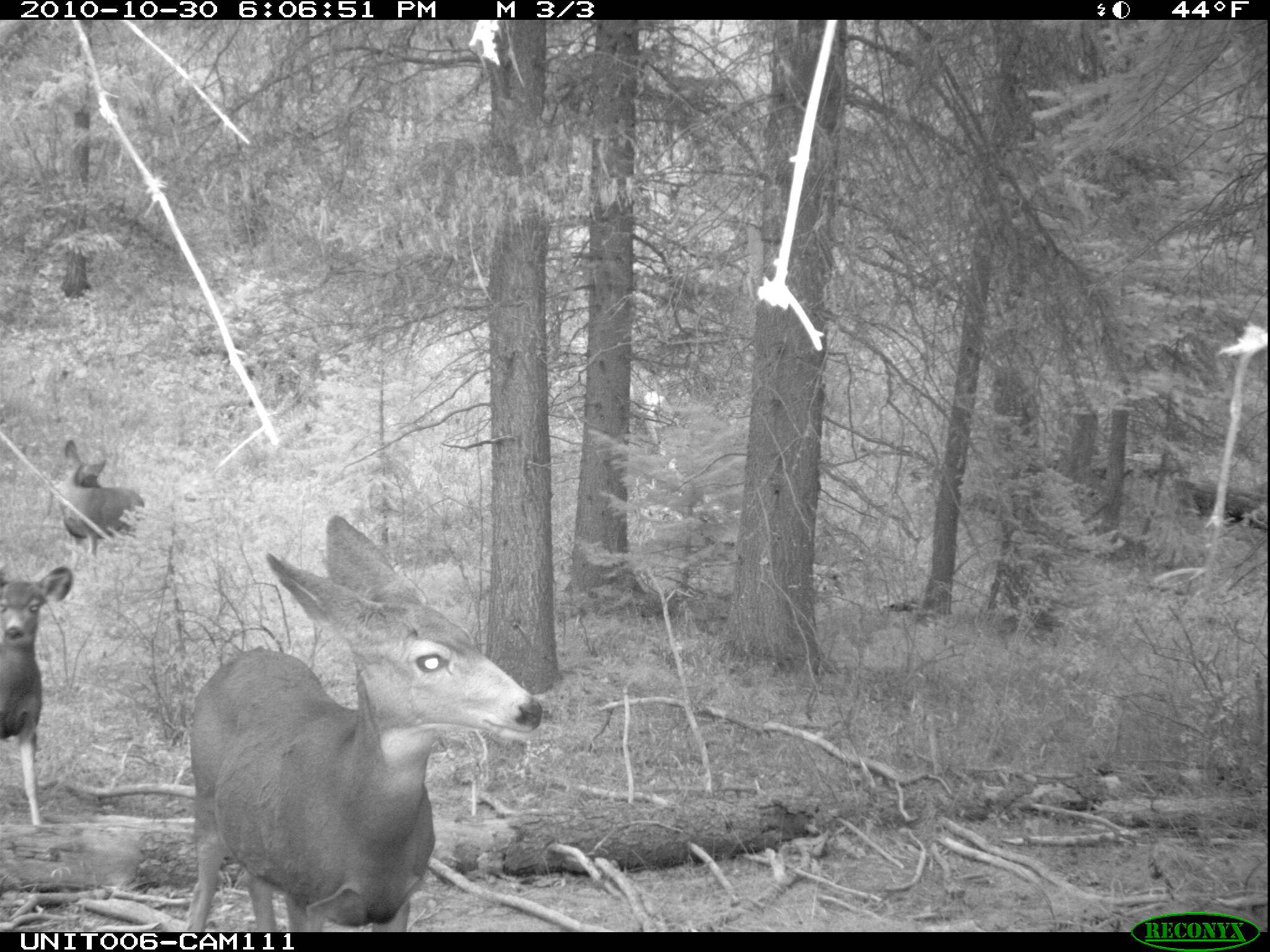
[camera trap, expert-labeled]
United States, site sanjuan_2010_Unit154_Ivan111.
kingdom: Animalia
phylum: Chordata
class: Mammalia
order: Artiodactyla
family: Cervidae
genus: Odocoileus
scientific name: Odocoileus hemionus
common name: mule deer